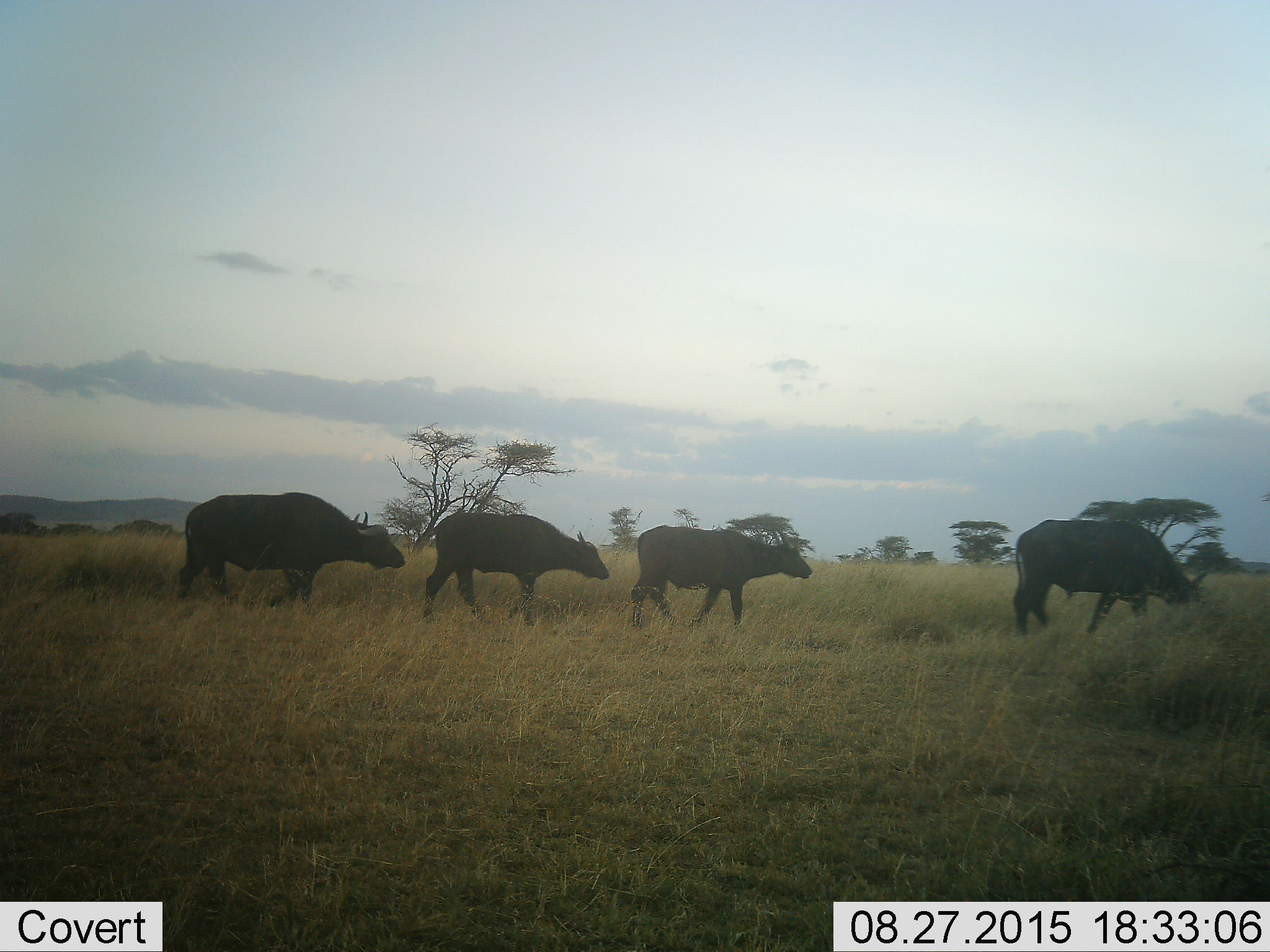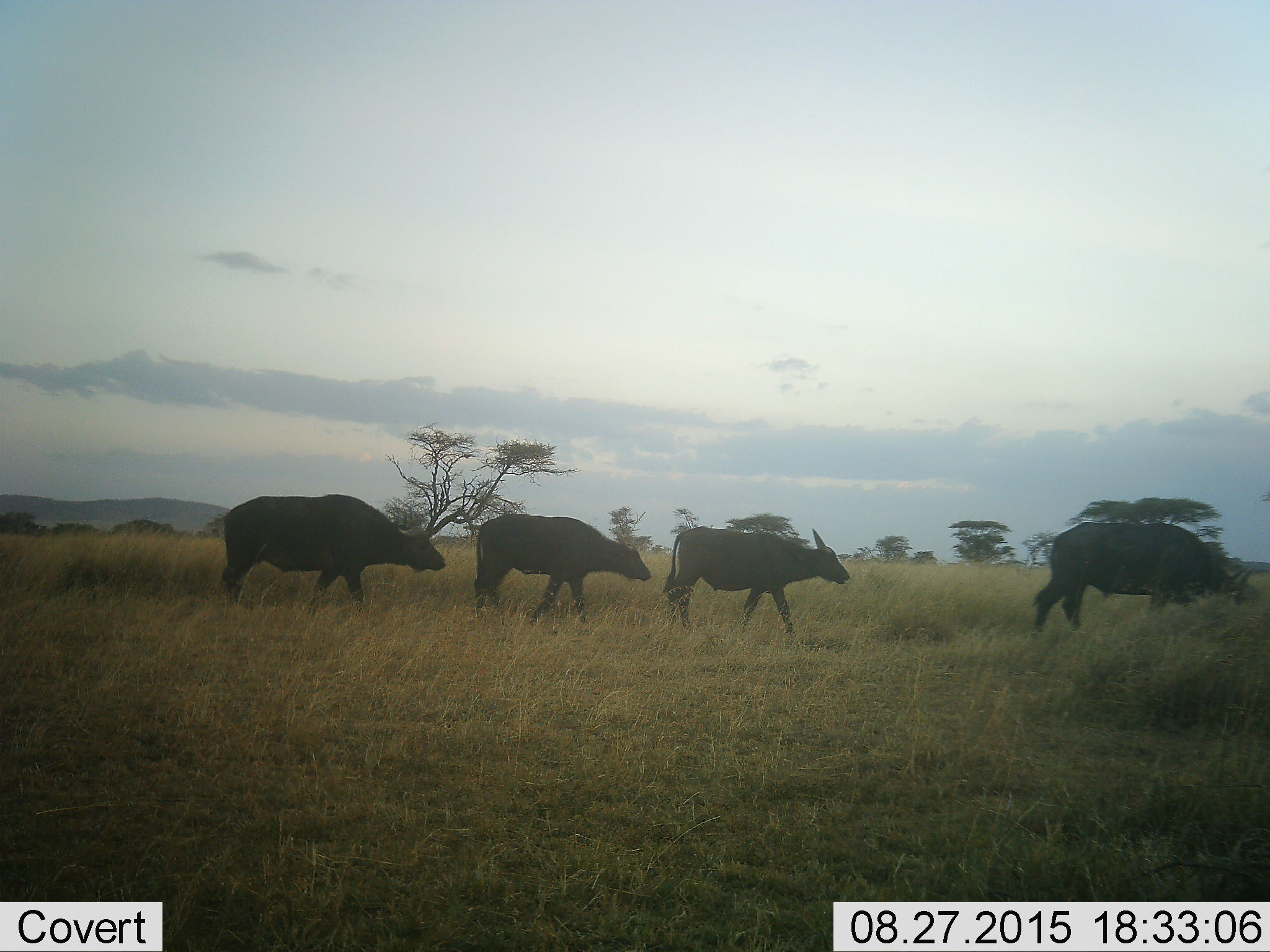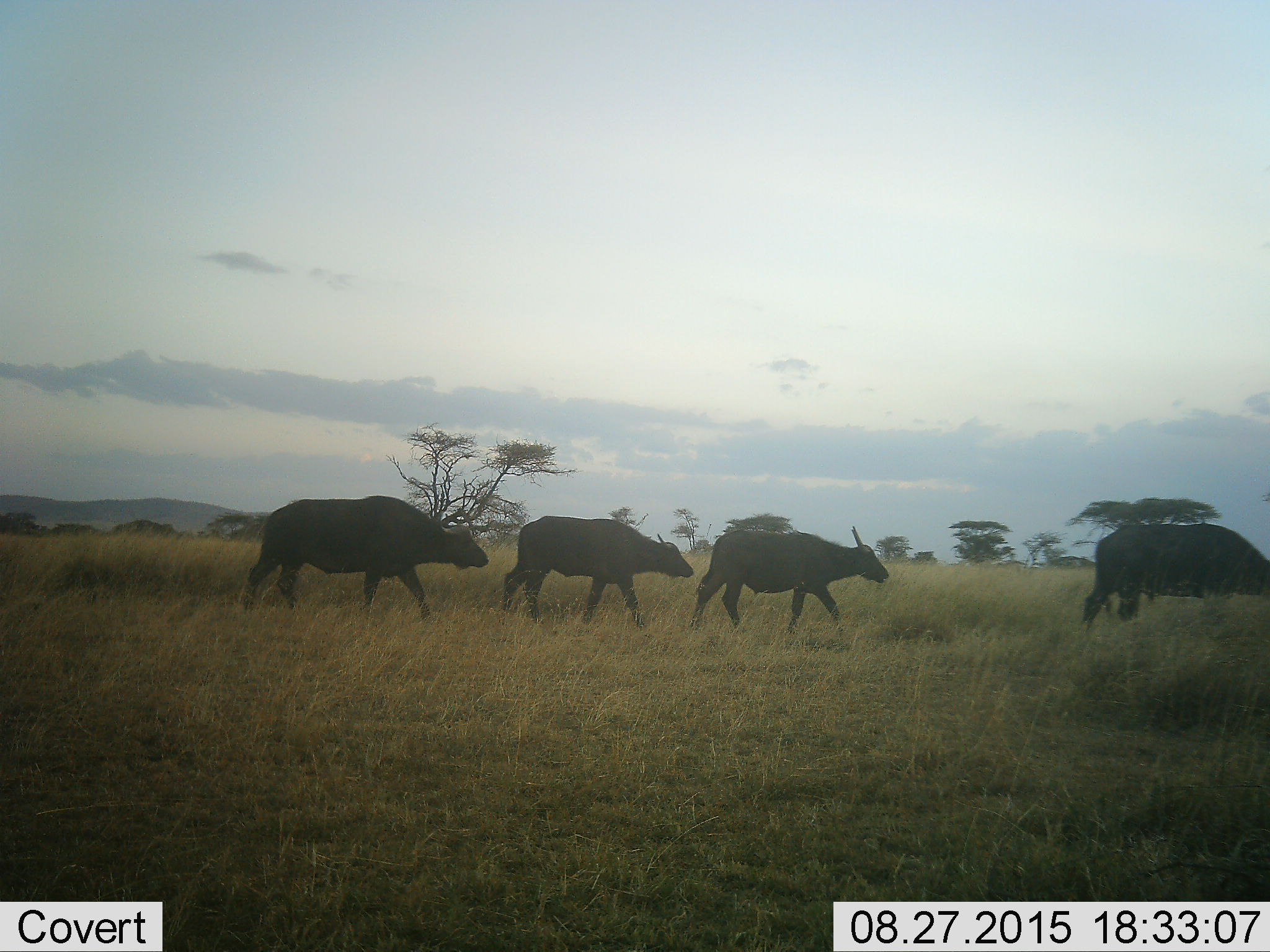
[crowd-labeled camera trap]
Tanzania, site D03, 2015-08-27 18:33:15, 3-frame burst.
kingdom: Animalia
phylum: Chordata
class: Mammalia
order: Artiodactyla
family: Bovidae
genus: Syncerus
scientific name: Syncerus caffer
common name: cape buffalo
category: buffalo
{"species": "buffalo (cape buffalo) (Syncerus caffer)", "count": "4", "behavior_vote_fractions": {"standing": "0%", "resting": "0%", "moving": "100%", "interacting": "0%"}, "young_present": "9%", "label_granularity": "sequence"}